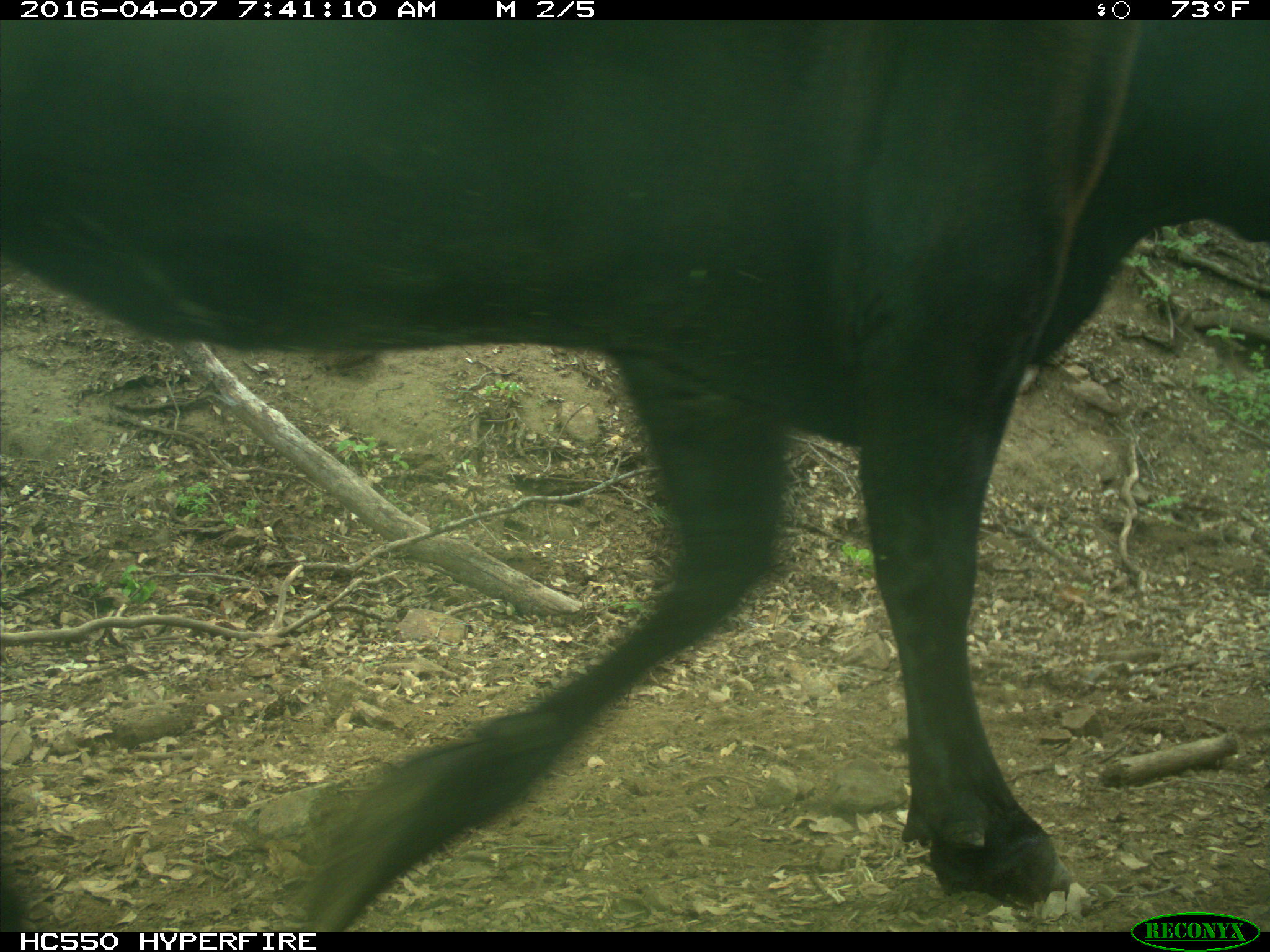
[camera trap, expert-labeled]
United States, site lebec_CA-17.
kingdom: Animalia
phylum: Chordata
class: Mammalia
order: Artiodactyla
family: Bovidae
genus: Bos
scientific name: Bos taurus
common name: domestic cow